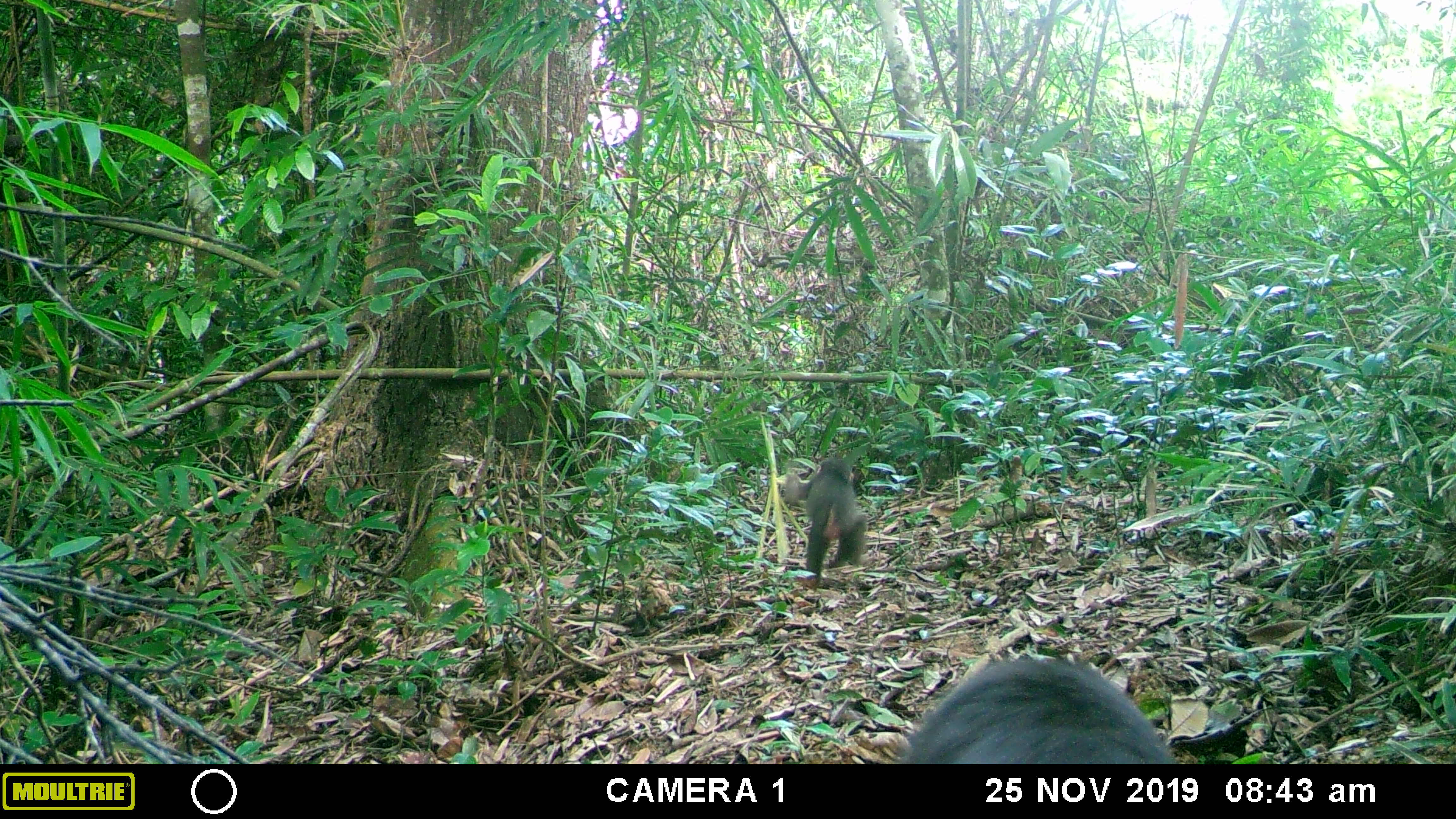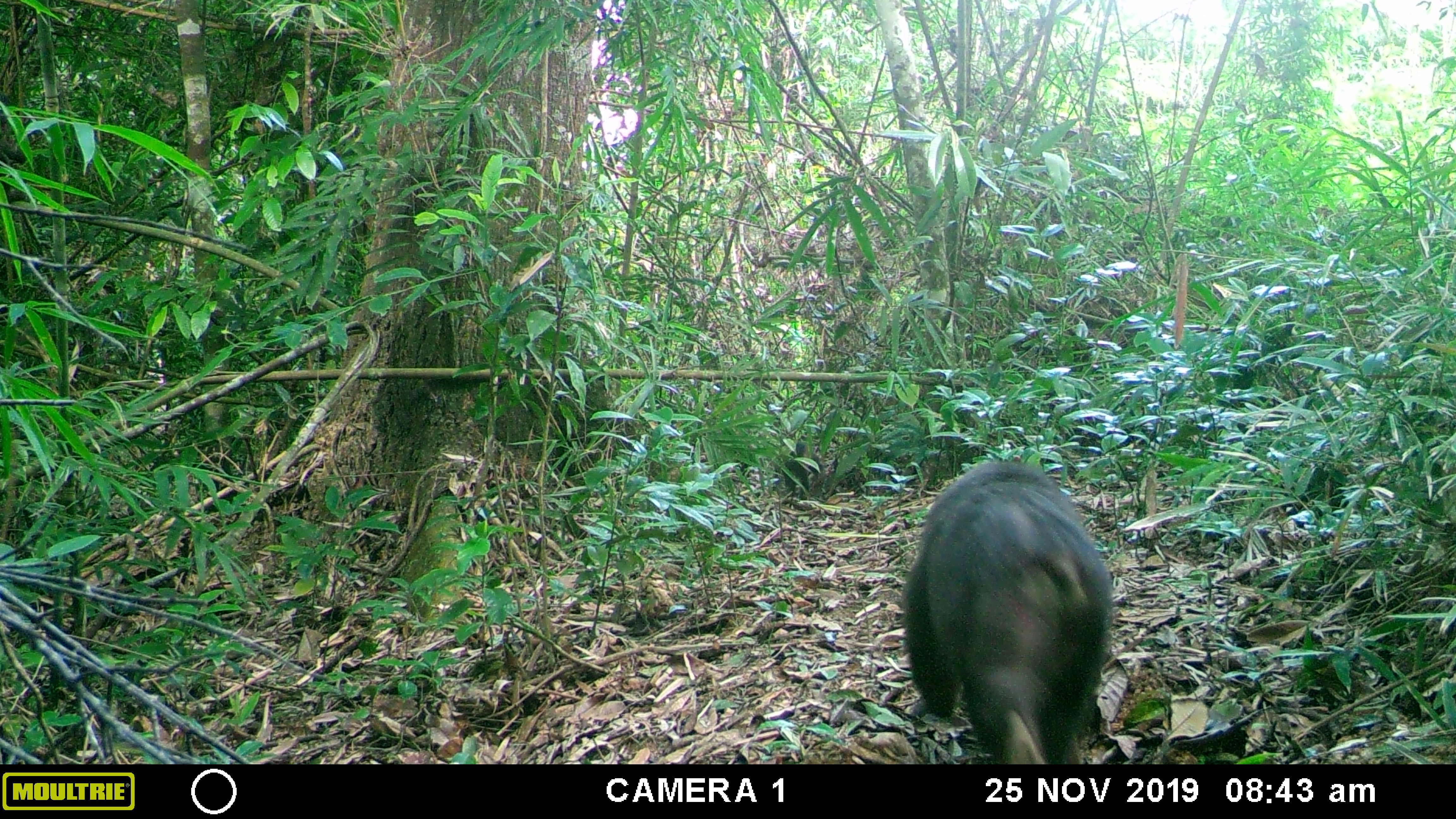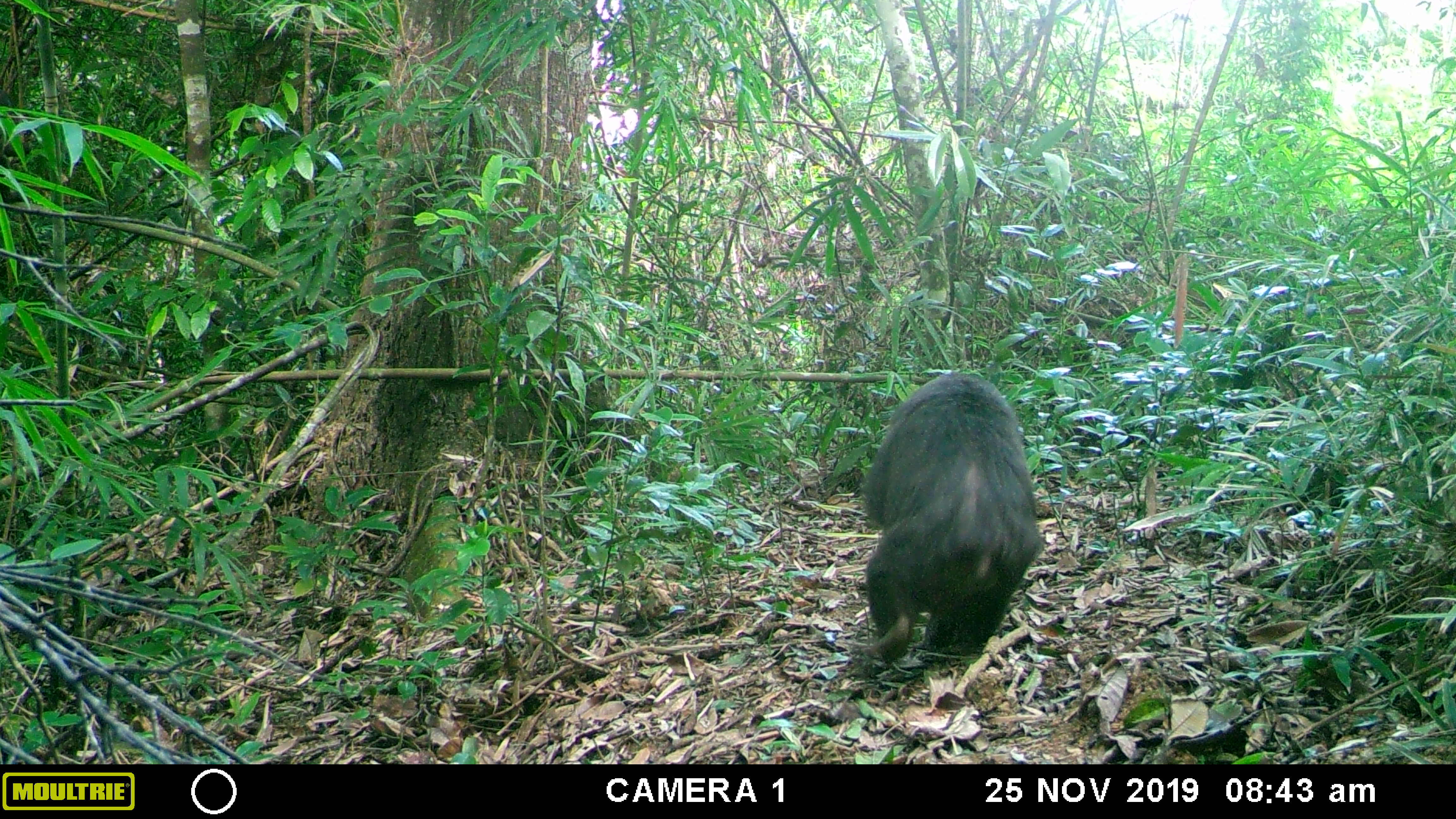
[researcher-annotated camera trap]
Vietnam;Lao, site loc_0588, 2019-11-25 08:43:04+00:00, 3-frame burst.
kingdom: Animalia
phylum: Chordata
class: Mammalia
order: Primates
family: Cercopithecidae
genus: Macaca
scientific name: Macaca arctoides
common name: stump-tailed macaque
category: stump tailed macaque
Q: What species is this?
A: Stump tailed macaque (stump-tailed macaque) (Macaca arctoides).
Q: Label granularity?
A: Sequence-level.